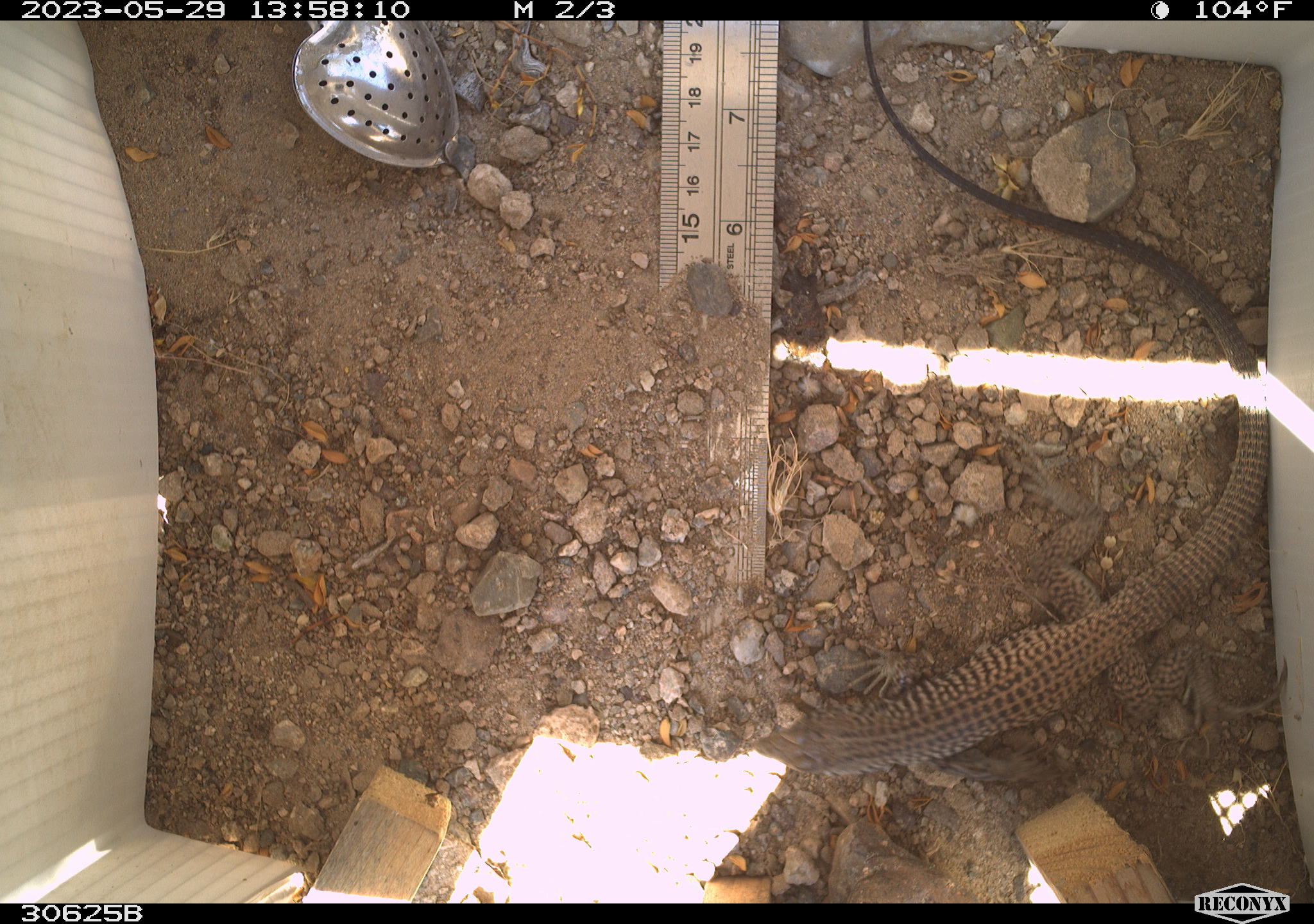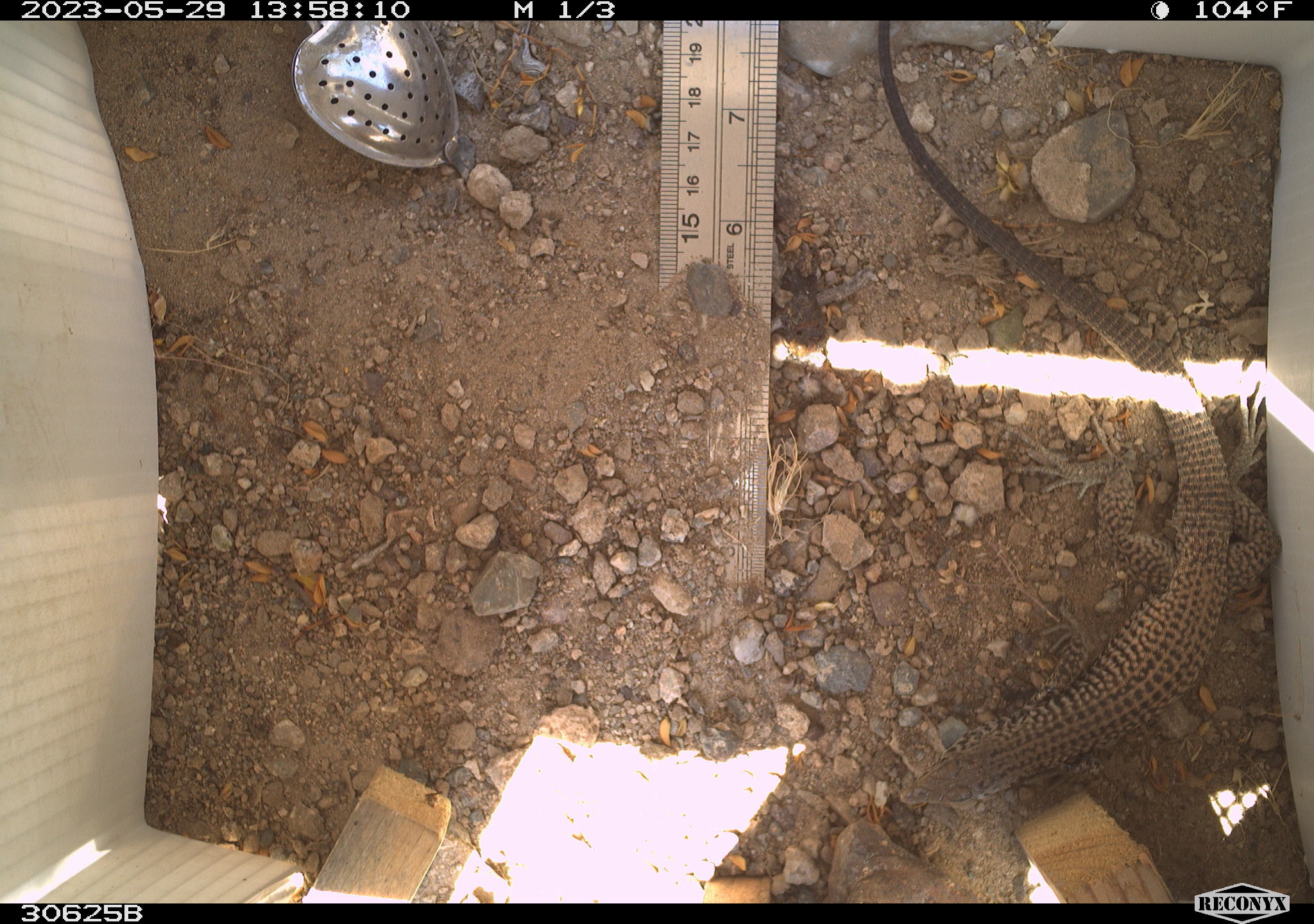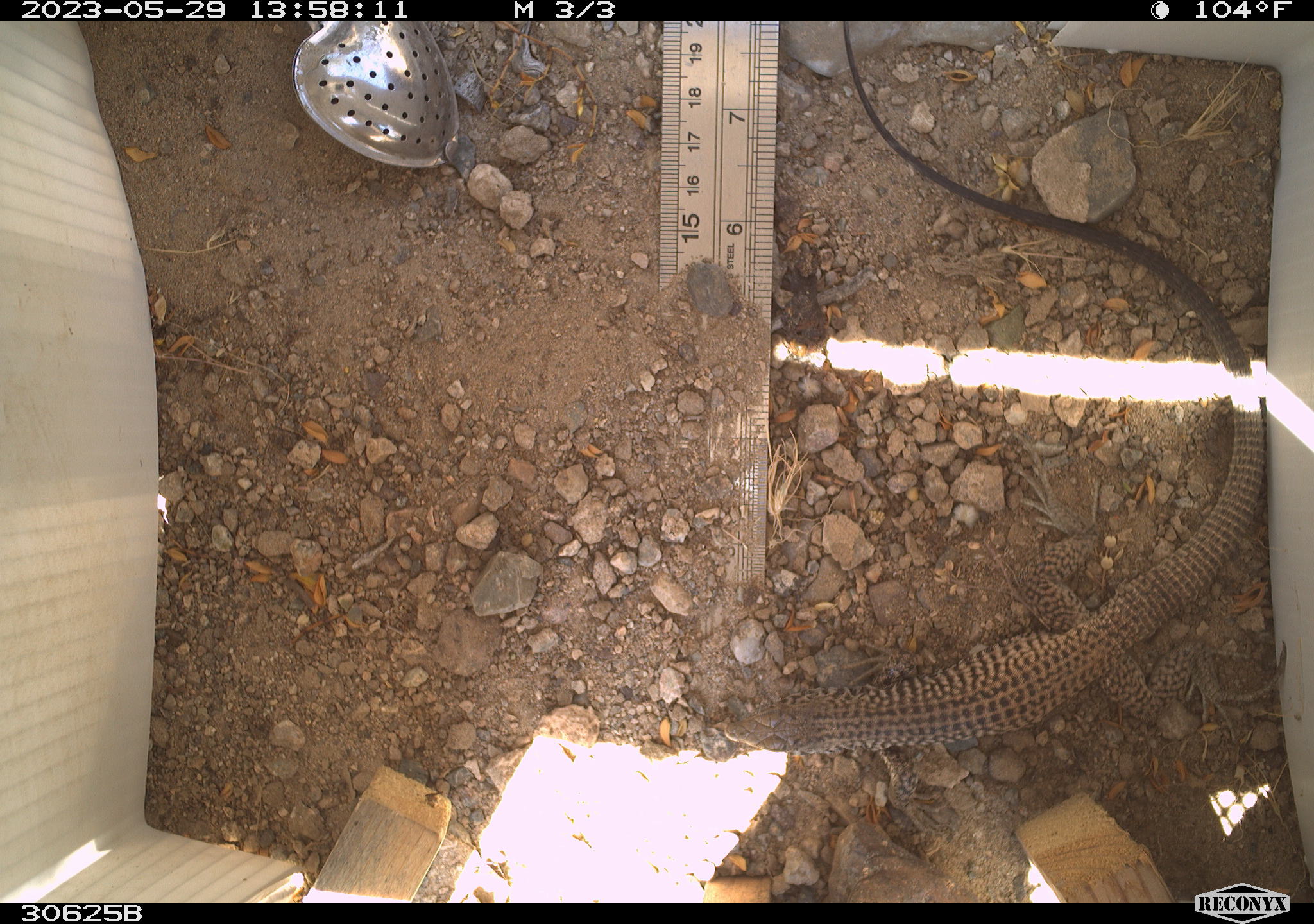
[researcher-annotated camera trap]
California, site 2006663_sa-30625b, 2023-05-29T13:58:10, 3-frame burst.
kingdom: Animalia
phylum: Chordata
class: Reptilia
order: Squamata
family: Teiidae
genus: Aspidoscelis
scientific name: Aspidoscelis tigris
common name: western whiptail